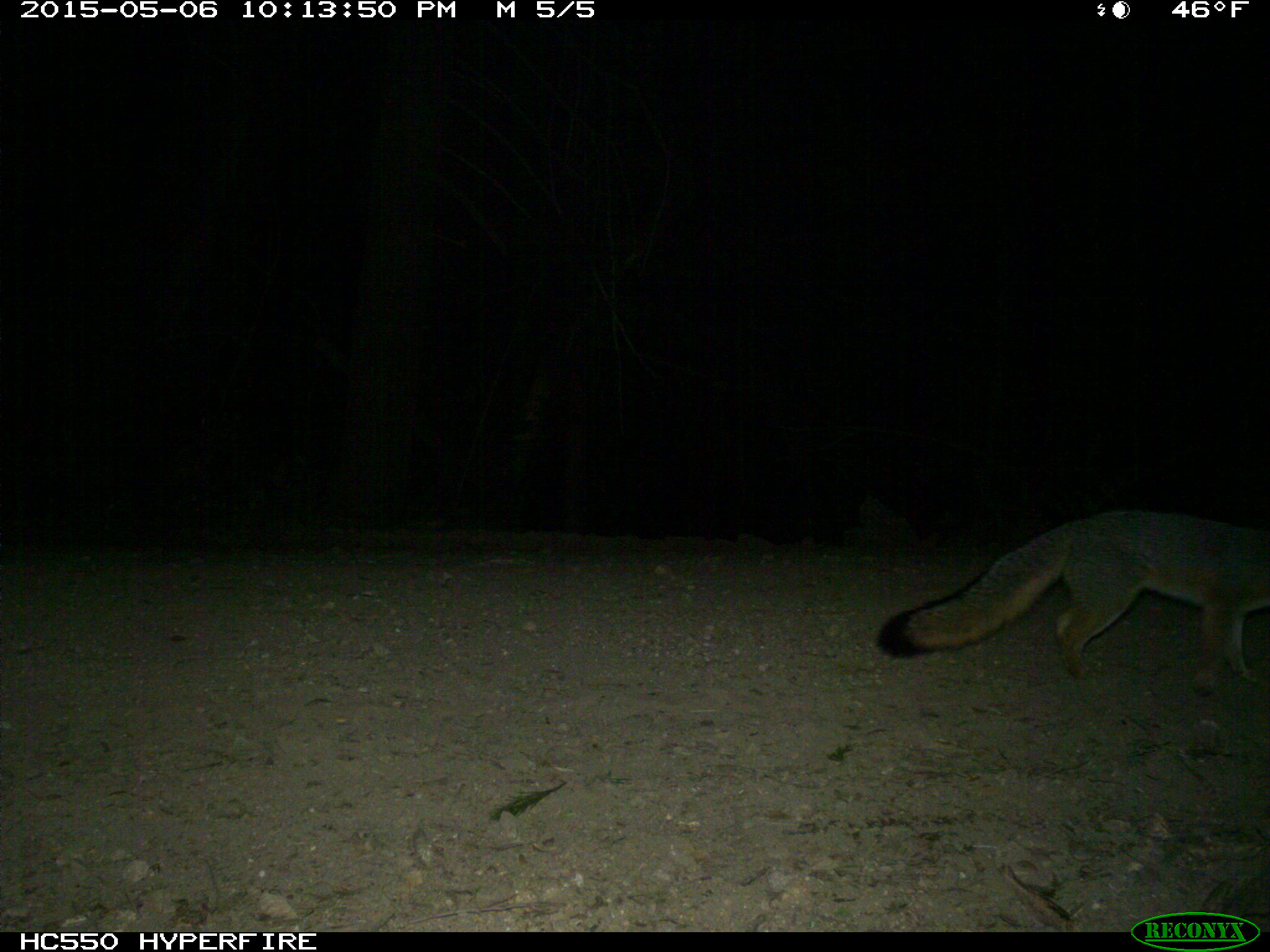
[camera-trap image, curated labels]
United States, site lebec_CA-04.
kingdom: Animalia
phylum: Chordata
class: Mammalia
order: Carnivora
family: Canidae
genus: Urocyon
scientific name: Urocyon cinereoargenteus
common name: gray fox